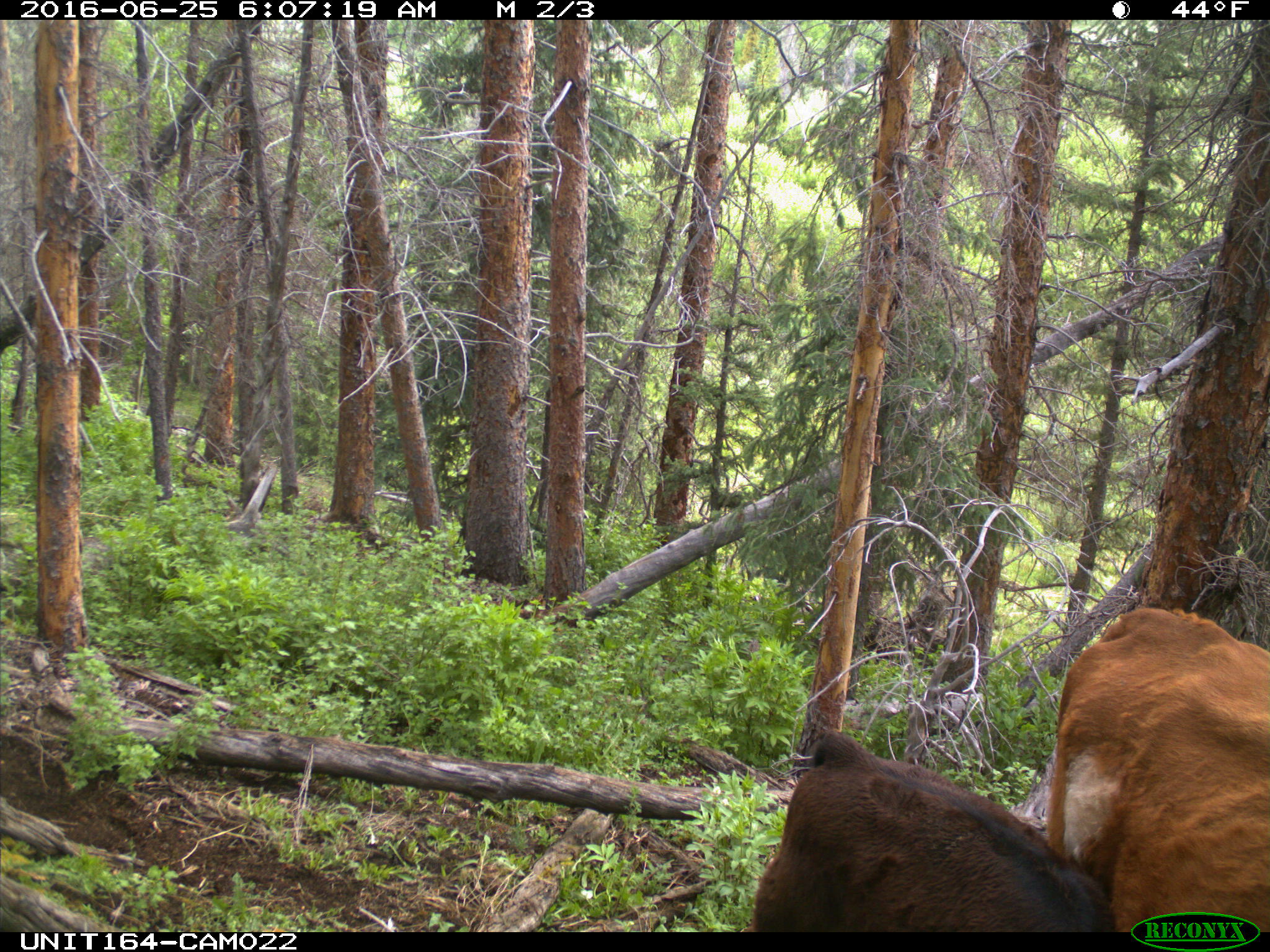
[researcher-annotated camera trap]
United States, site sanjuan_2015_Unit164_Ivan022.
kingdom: Animalia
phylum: Chordata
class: Mammalia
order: Artiodactyla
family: Bovidae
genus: Bos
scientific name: Bos taurus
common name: domestic cow